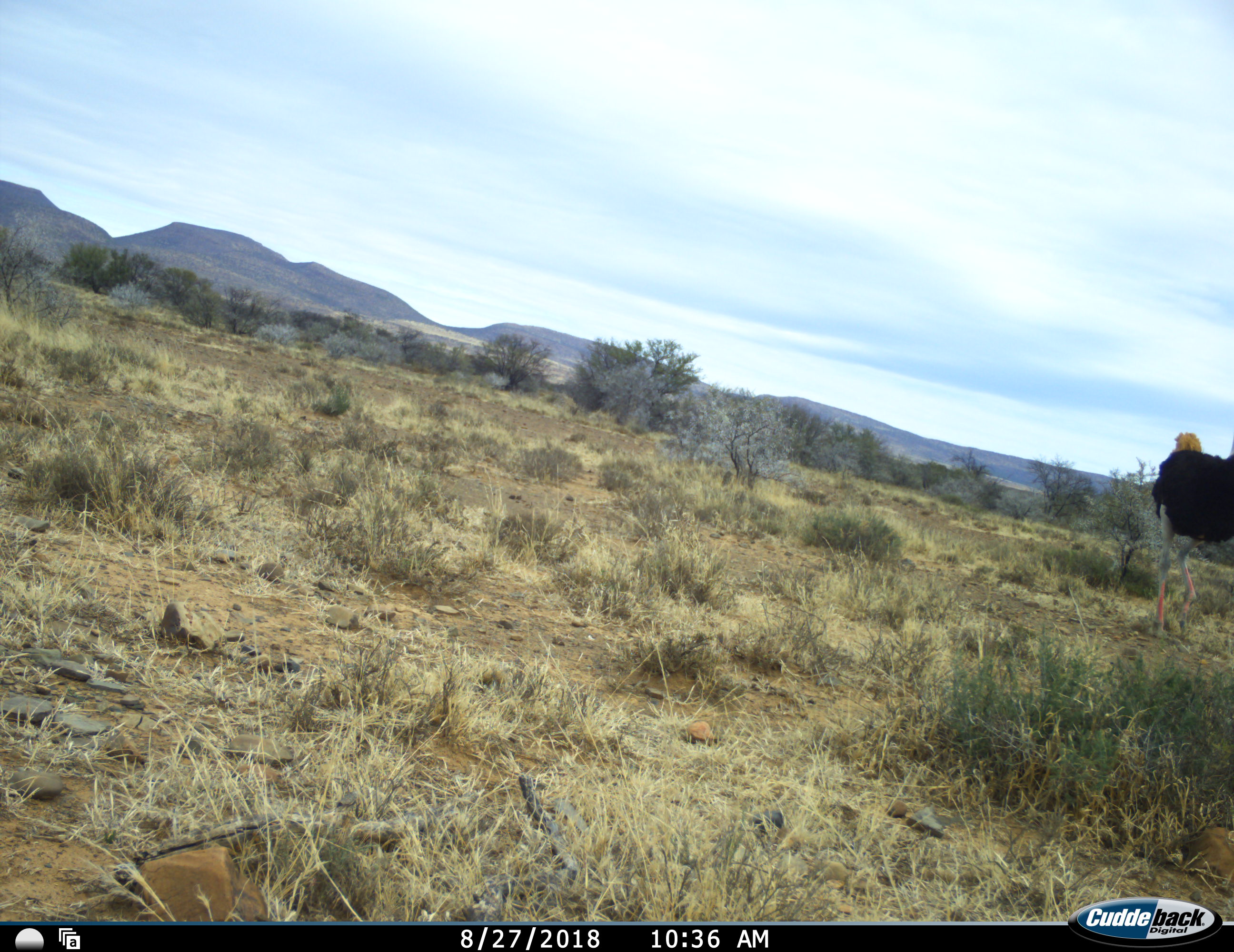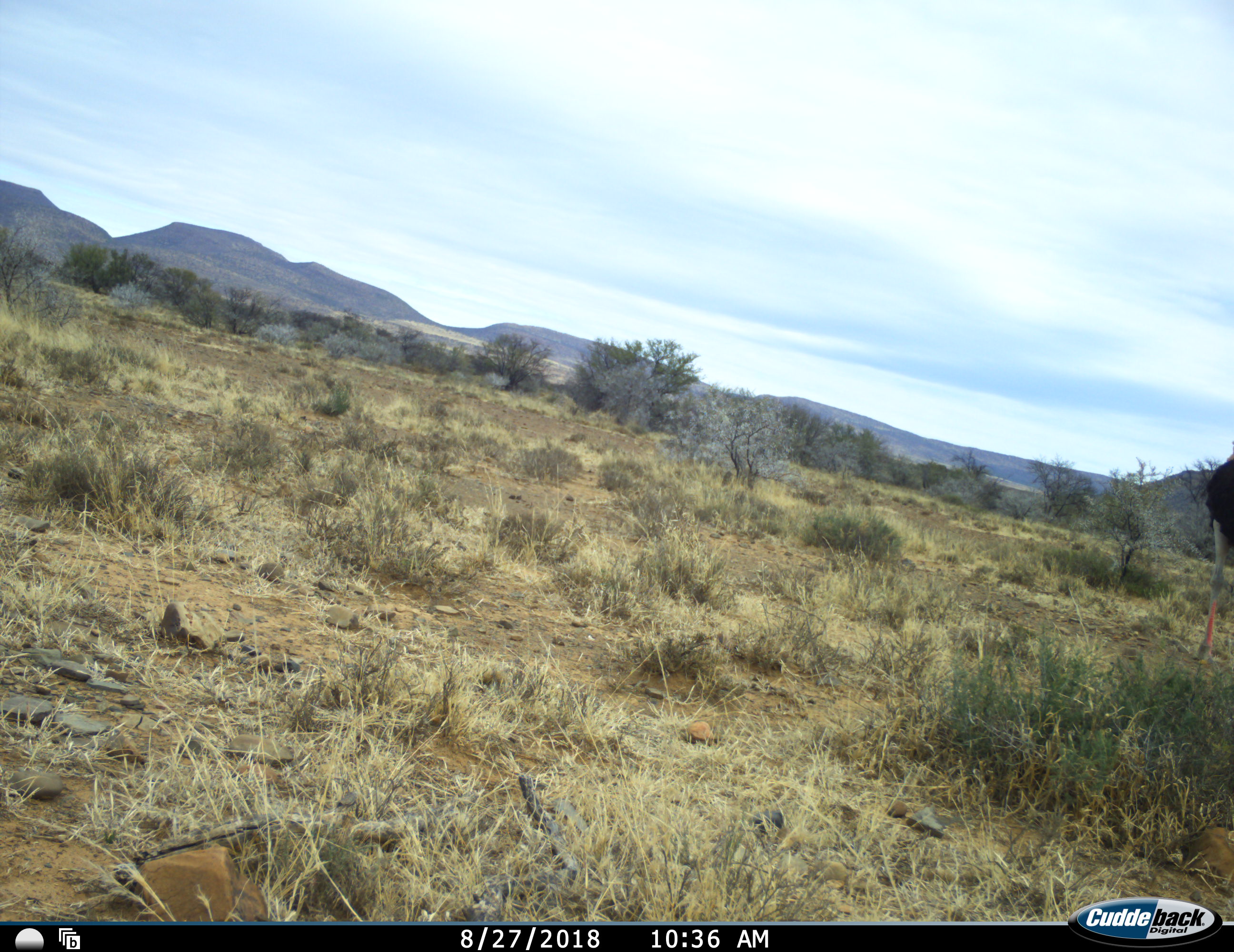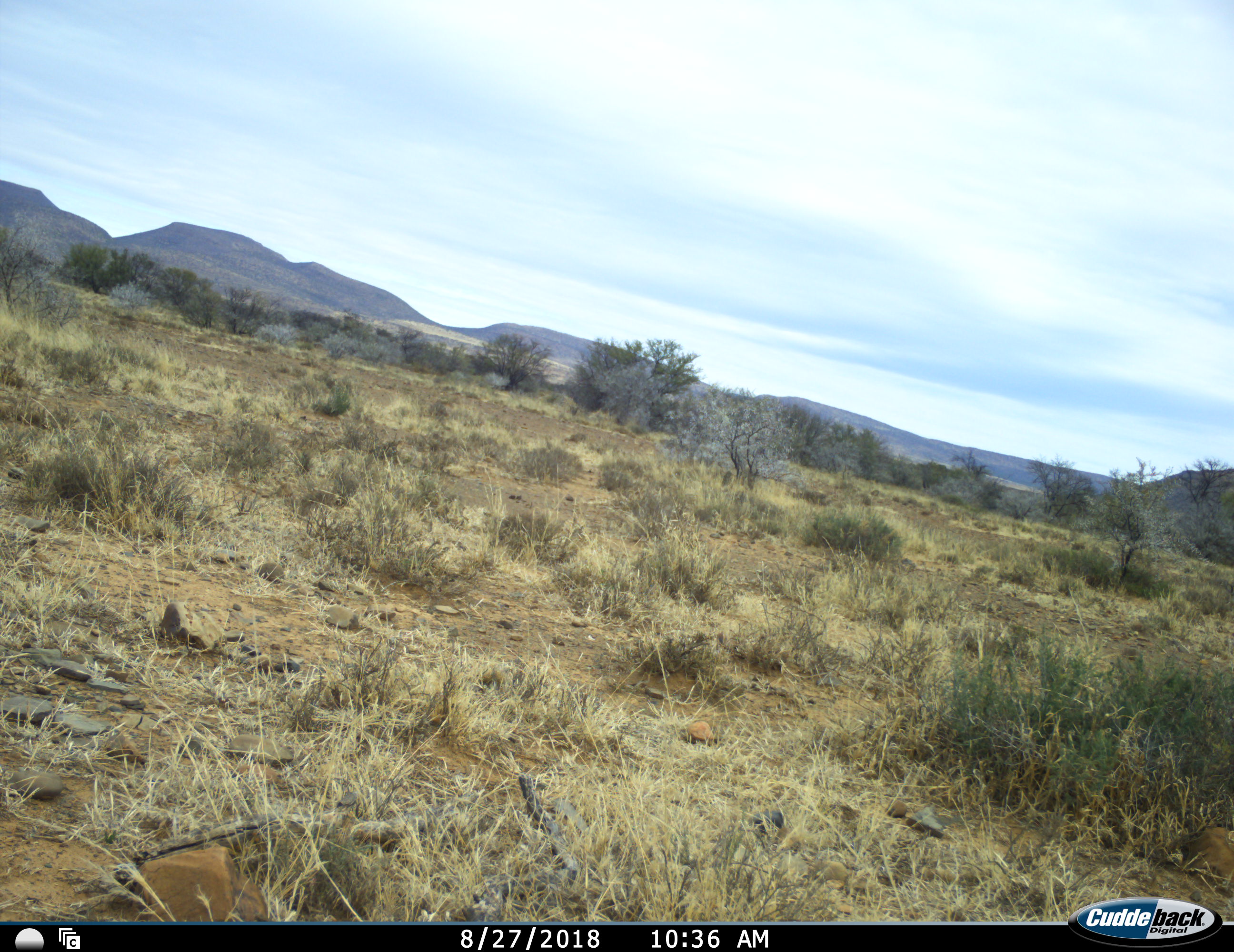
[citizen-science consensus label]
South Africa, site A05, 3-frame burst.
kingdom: Animalia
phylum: Chordata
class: Aves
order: Struthioniformes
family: Struthionidae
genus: Struthio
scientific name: Struthio camelus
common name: ostrich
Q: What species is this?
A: Ostrich (Struthio camelus).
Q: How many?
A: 1.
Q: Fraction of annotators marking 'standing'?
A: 10%.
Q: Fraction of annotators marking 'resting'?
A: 0%.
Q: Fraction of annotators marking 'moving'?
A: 100%.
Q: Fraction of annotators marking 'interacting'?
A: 0%.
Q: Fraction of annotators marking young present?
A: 0%.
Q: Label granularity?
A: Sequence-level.